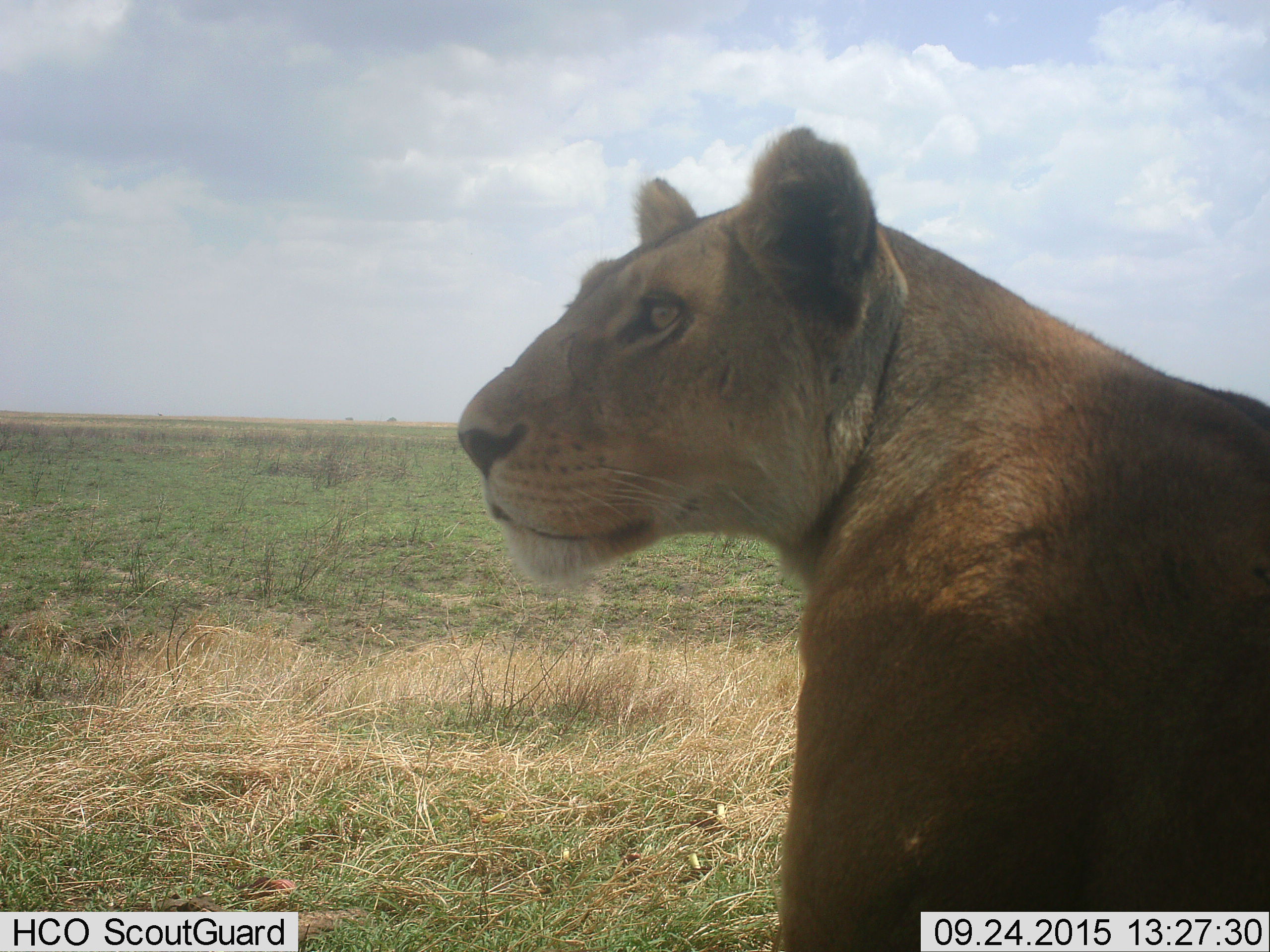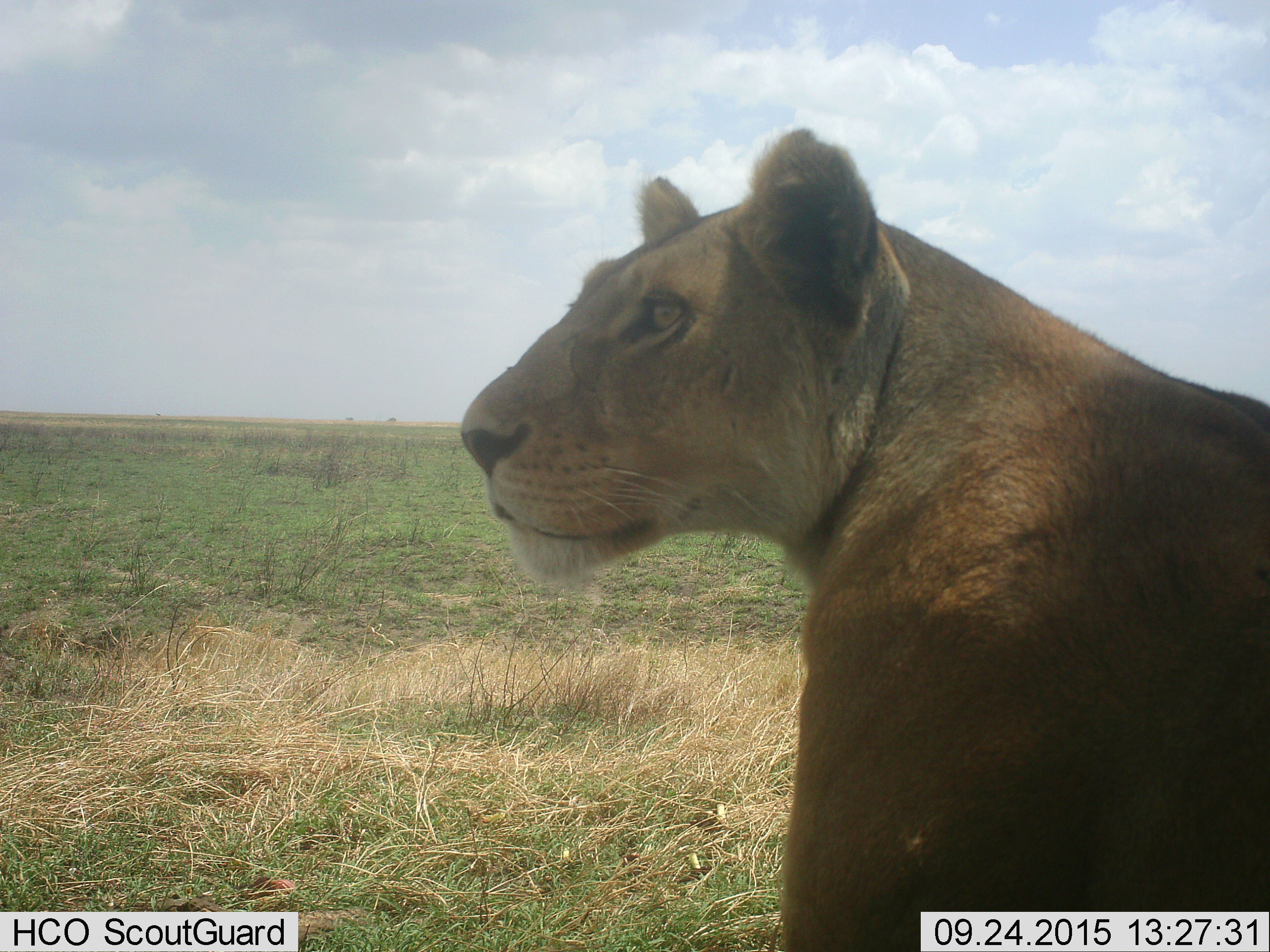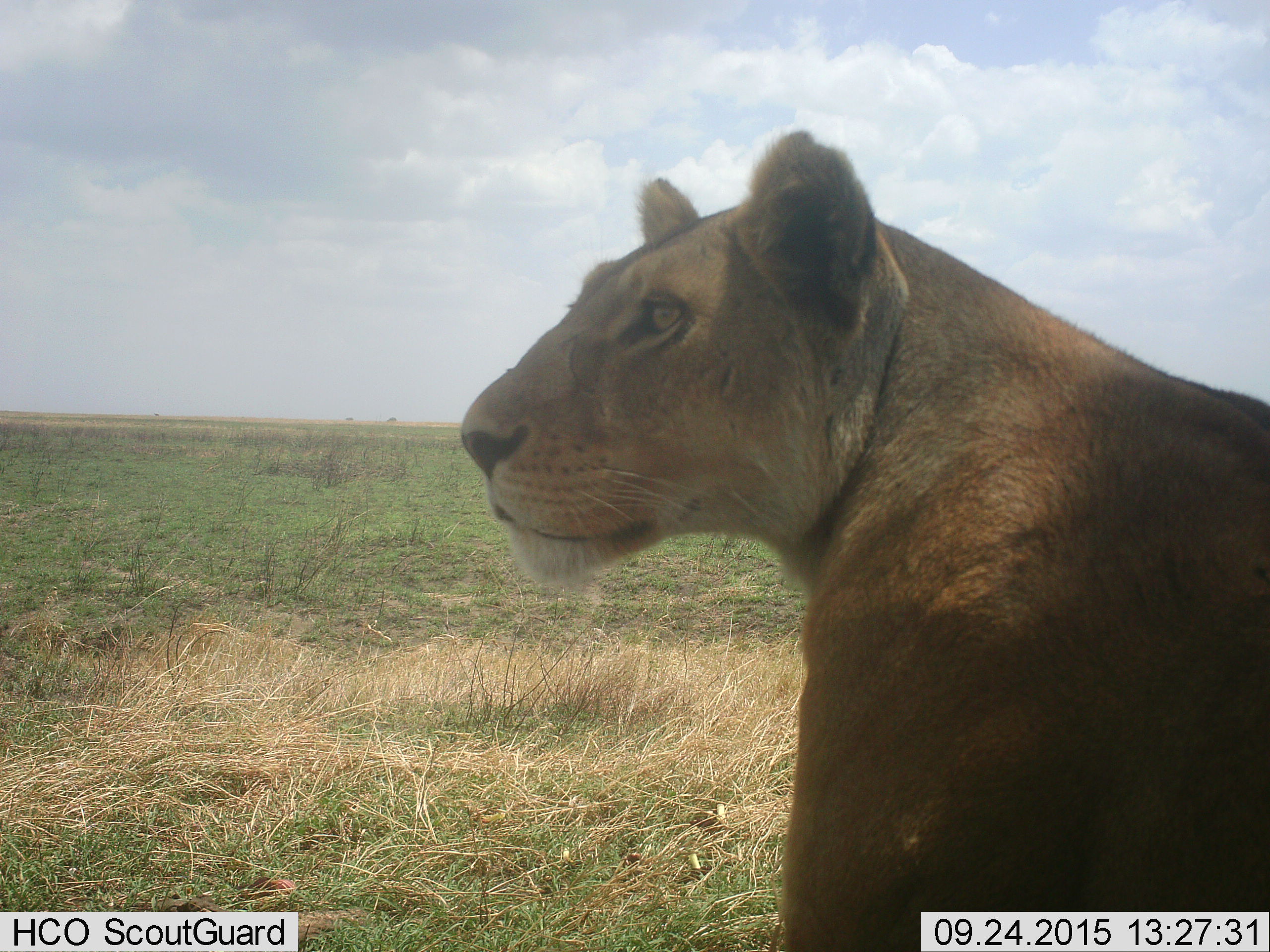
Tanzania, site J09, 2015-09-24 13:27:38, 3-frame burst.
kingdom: Animalia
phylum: Chordata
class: Mammalia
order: Carnivora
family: Felidae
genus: Panthera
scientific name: Panthera leo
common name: lion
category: lionfemale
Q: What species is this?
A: Lionfemale (lion) (Panthera leo).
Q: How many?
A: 1.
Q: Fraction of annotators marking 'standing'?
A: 44%.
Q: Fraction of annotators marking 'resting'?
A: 67%.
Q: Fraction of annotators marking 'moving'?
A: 0%.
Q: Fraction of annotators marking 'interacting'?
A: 0%.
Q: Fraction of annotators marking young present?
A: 0%.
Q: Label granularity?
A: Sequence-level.